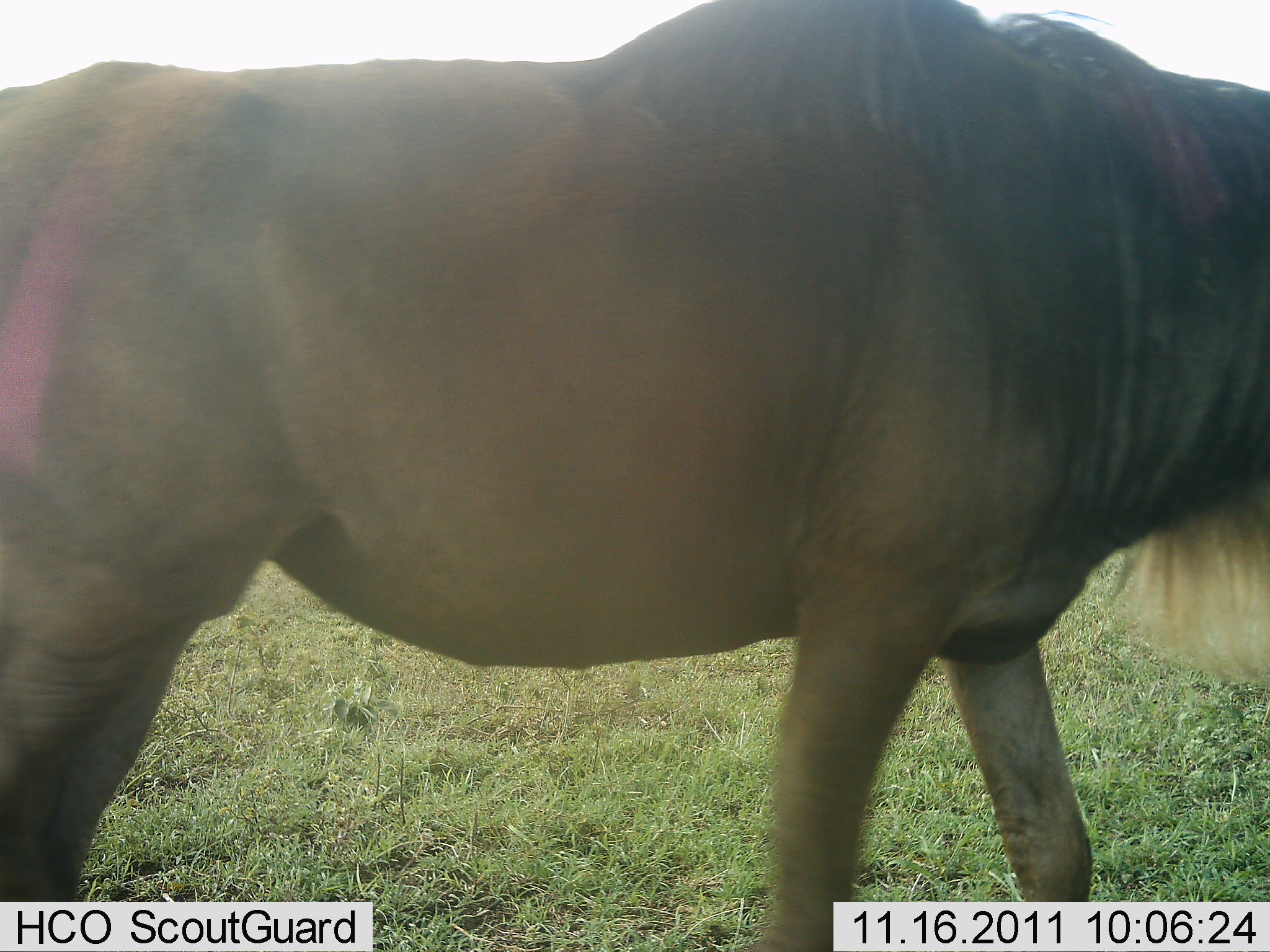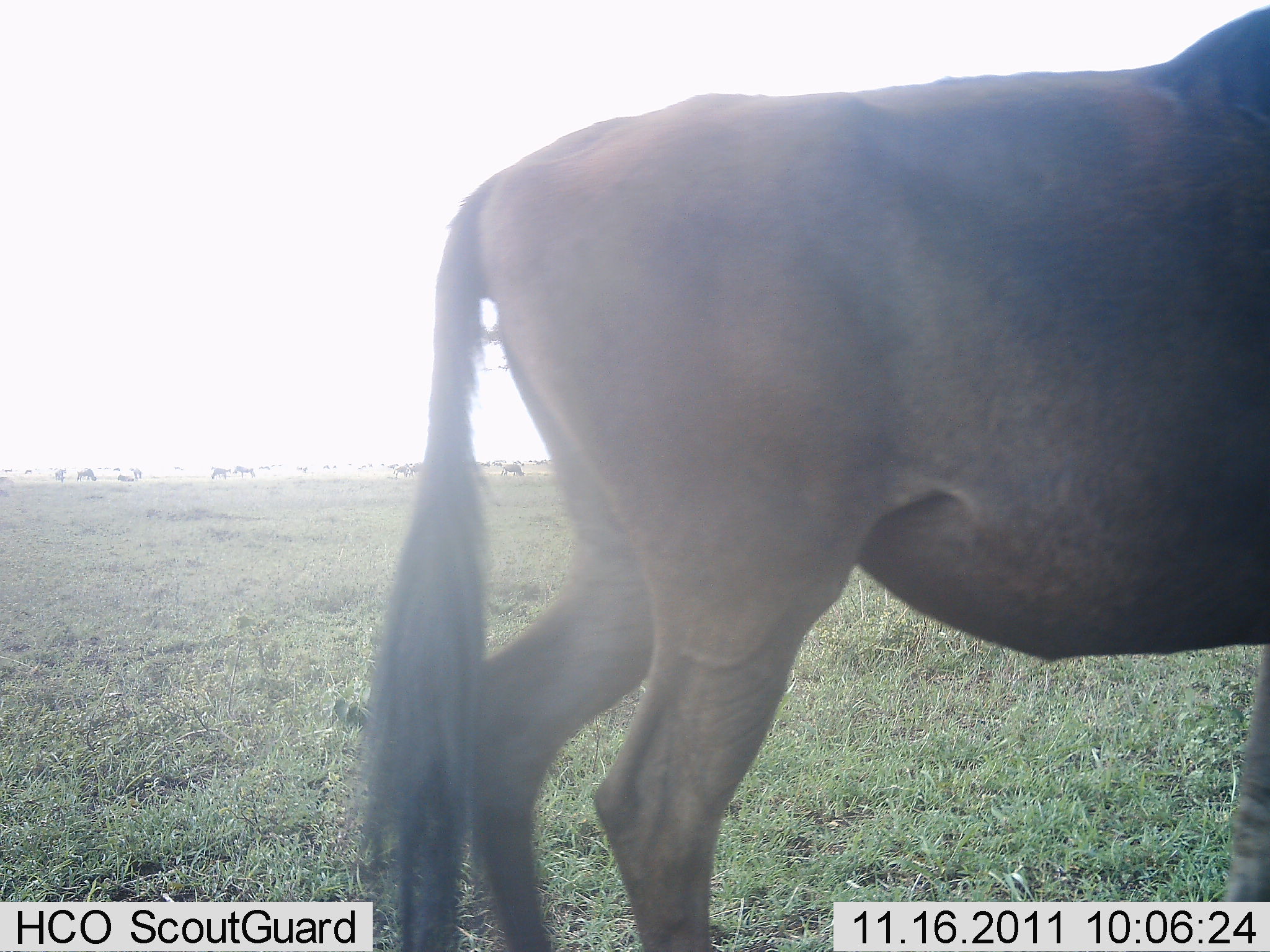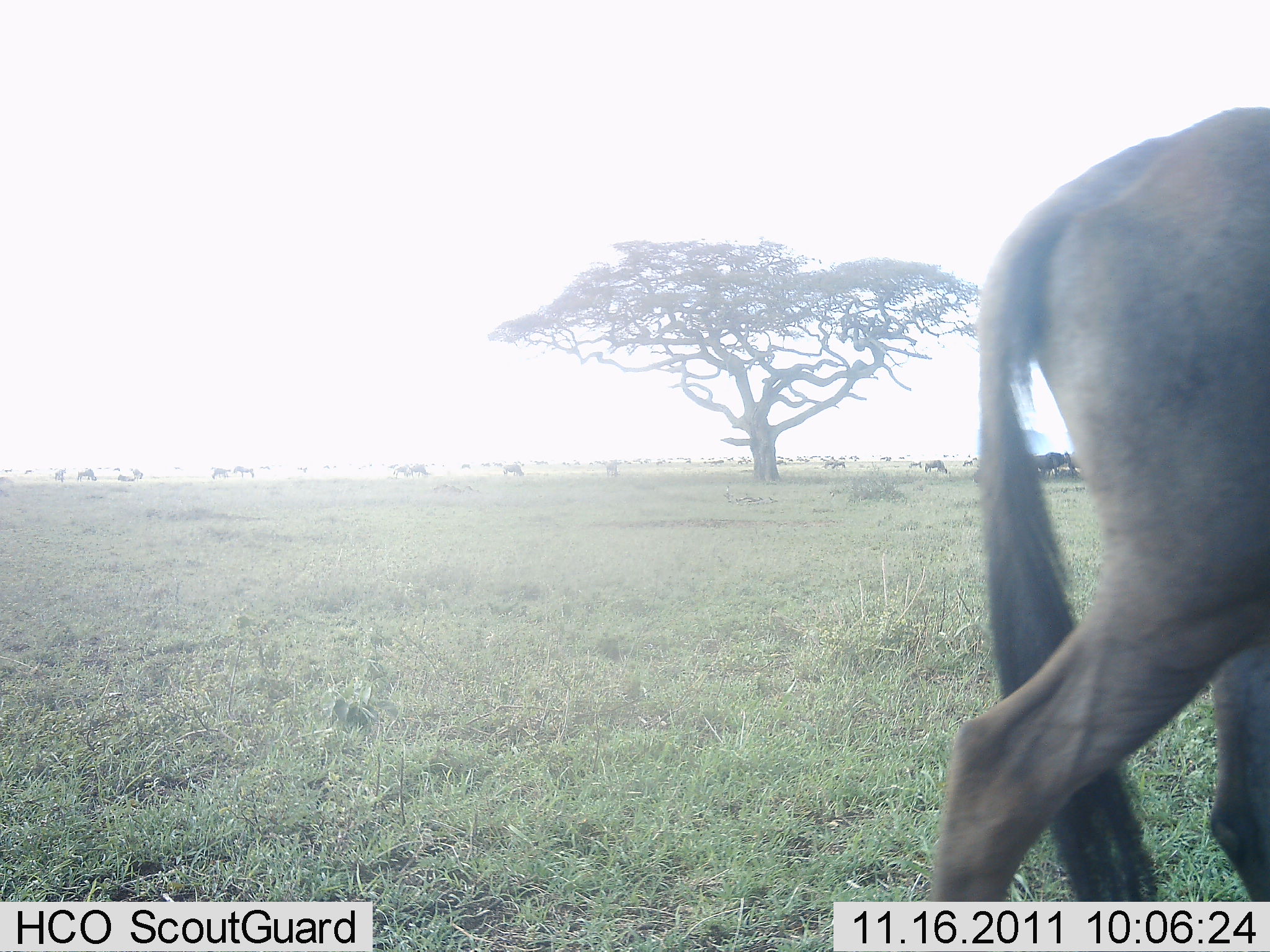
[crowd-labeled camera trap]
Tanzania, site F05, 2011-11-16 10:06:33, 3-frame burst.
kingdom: Animalia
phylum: Chordata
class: Mammalia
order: Artiodactyla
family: Bovidae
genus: Connochaetes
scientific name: Connochaetes taurinus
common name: blue wildebeest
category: wildebeest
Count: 1.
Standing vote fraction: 20%.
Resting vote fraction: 0%.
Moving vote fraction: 93%.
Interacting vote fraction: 0%.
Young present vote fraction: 0%.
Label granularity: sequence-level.